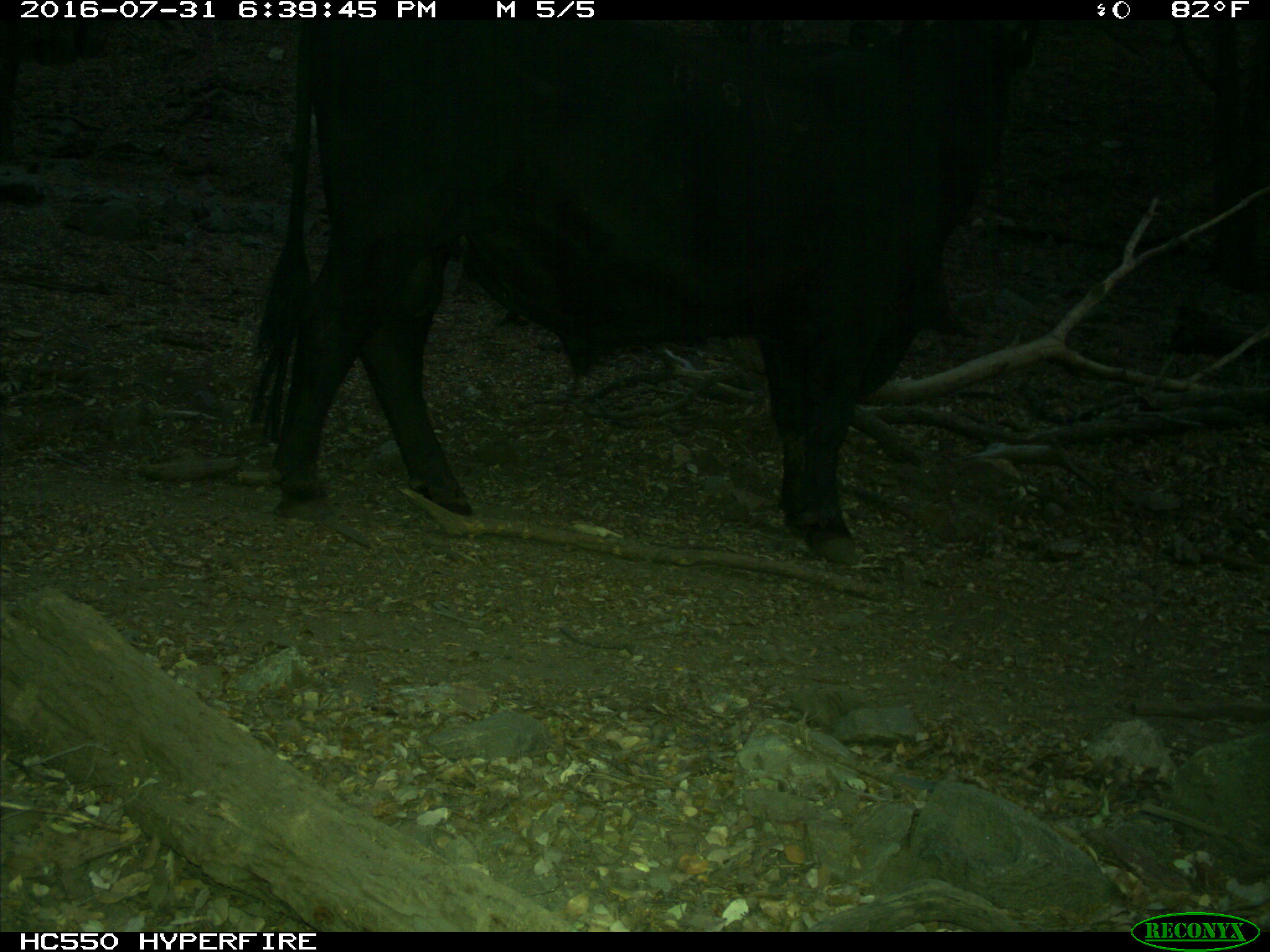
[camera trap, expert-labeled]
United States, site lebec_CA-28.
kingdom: Animalia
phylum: Chordata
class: Mammalia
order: Artiodactyla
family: Bovidae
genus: Bos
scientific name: Bos taurus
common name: domestic cow